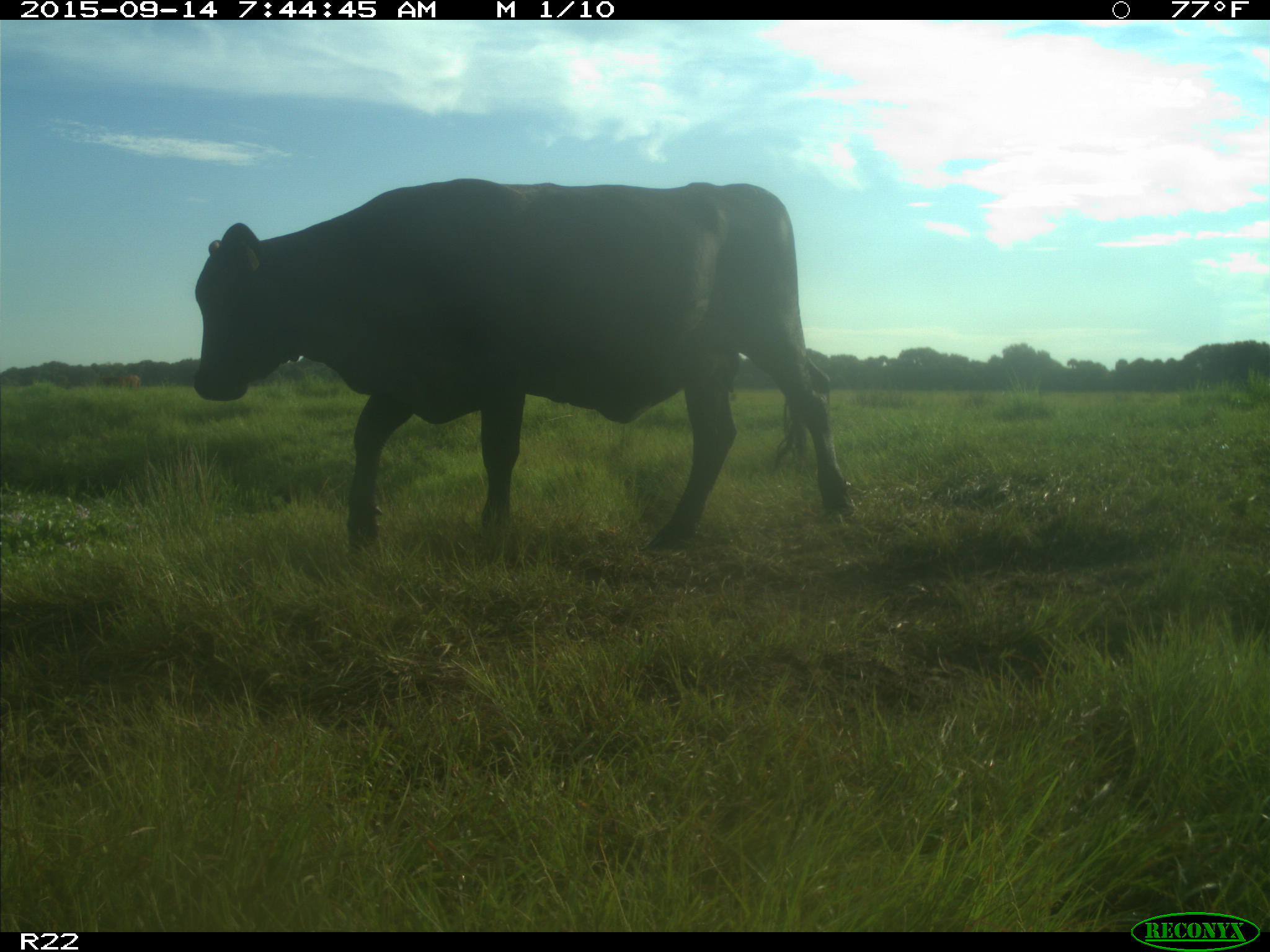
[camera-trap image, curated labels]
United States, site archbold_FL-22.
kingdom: Animalia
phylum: Chordata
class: Mammalia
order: Artiodactyla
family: Bovidae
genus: Bos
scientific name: Bos taurus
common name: domestic cow